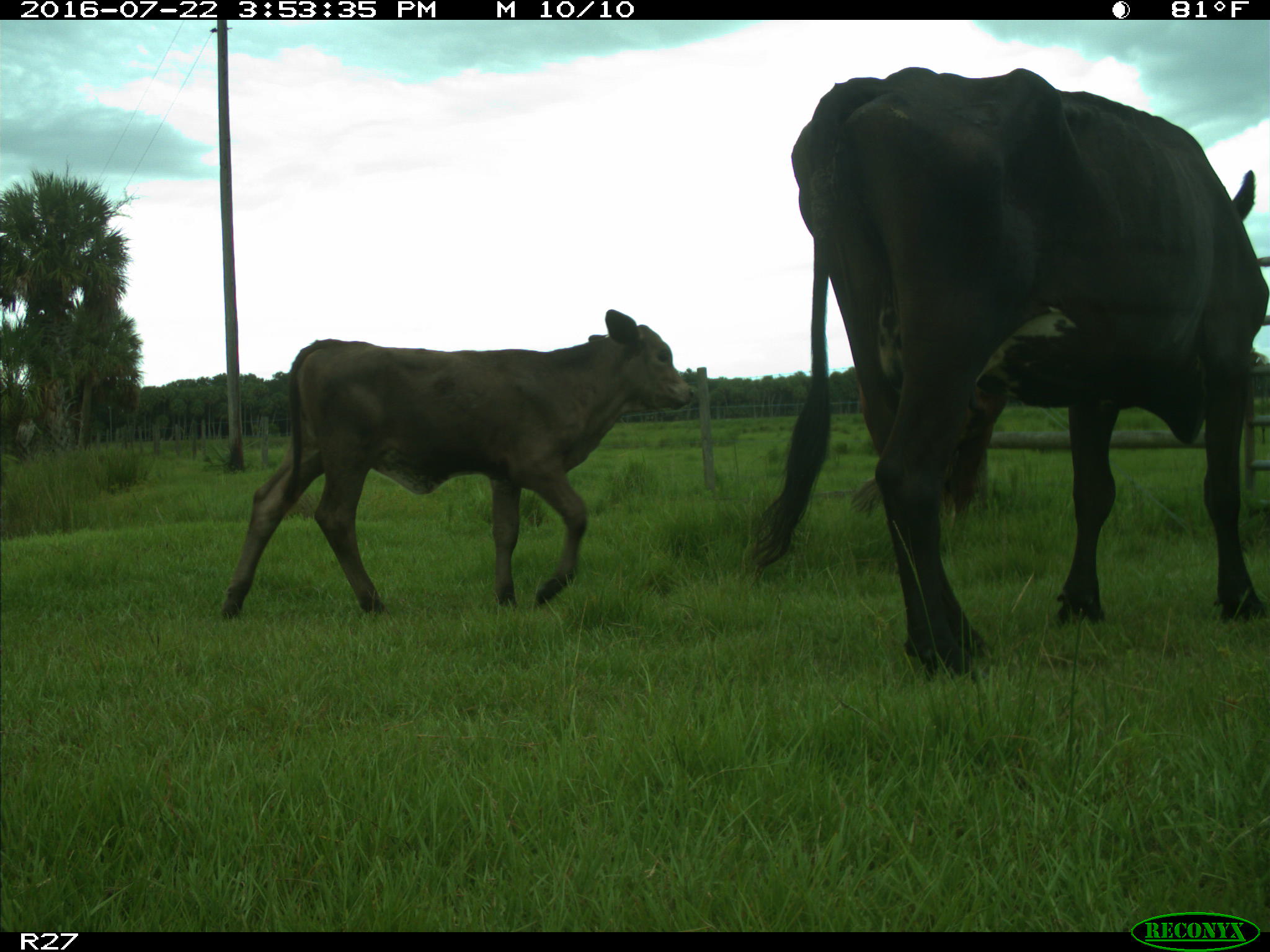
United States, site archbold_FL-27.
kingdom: Animalia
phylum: Chordata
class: Mammalia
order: Artiodactyla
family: Bovidae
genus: Bos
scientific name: Bos taurus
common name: domestic cow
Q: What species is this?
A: Bos taurus (domestic cow).